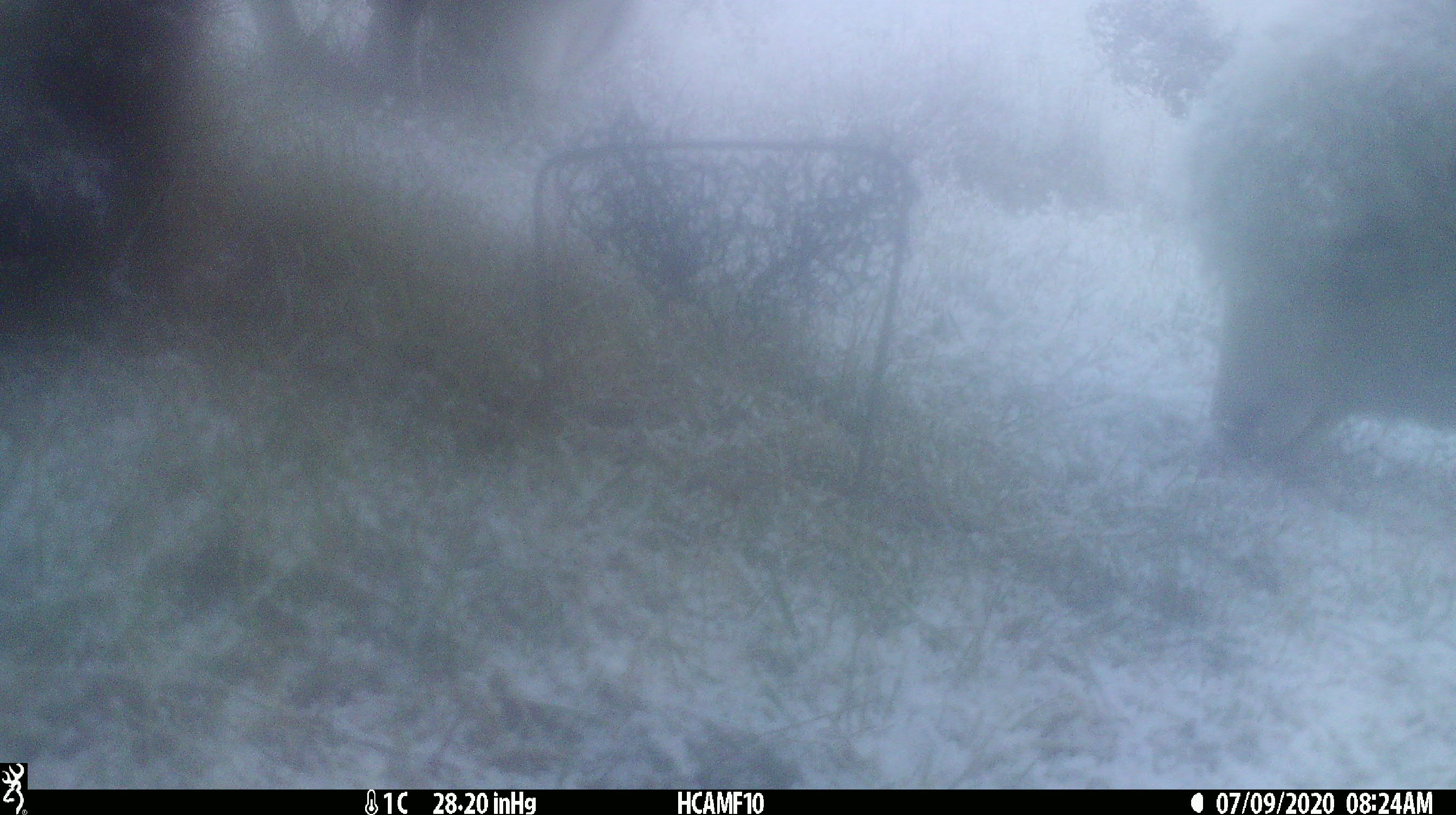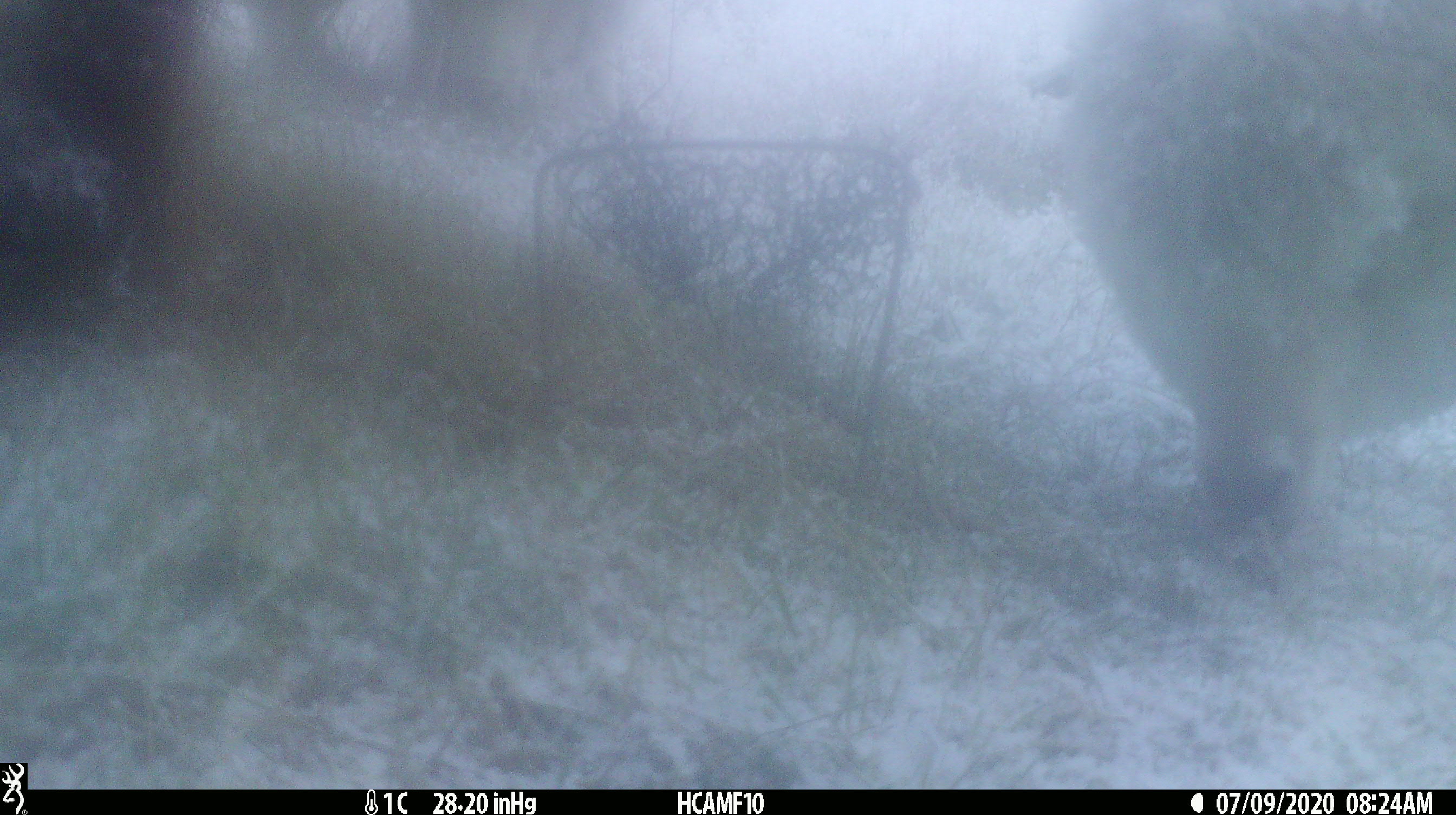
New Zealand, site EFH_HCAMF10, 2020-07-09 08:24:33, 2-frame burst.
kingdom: Animalia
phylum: Chordata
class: Mammalia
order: Artiodactyla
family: Bovidae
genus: Ovis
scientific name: Ovis aries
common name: domestic sheep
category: sheep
Sheep (domestic sheep) (Ovis aries).